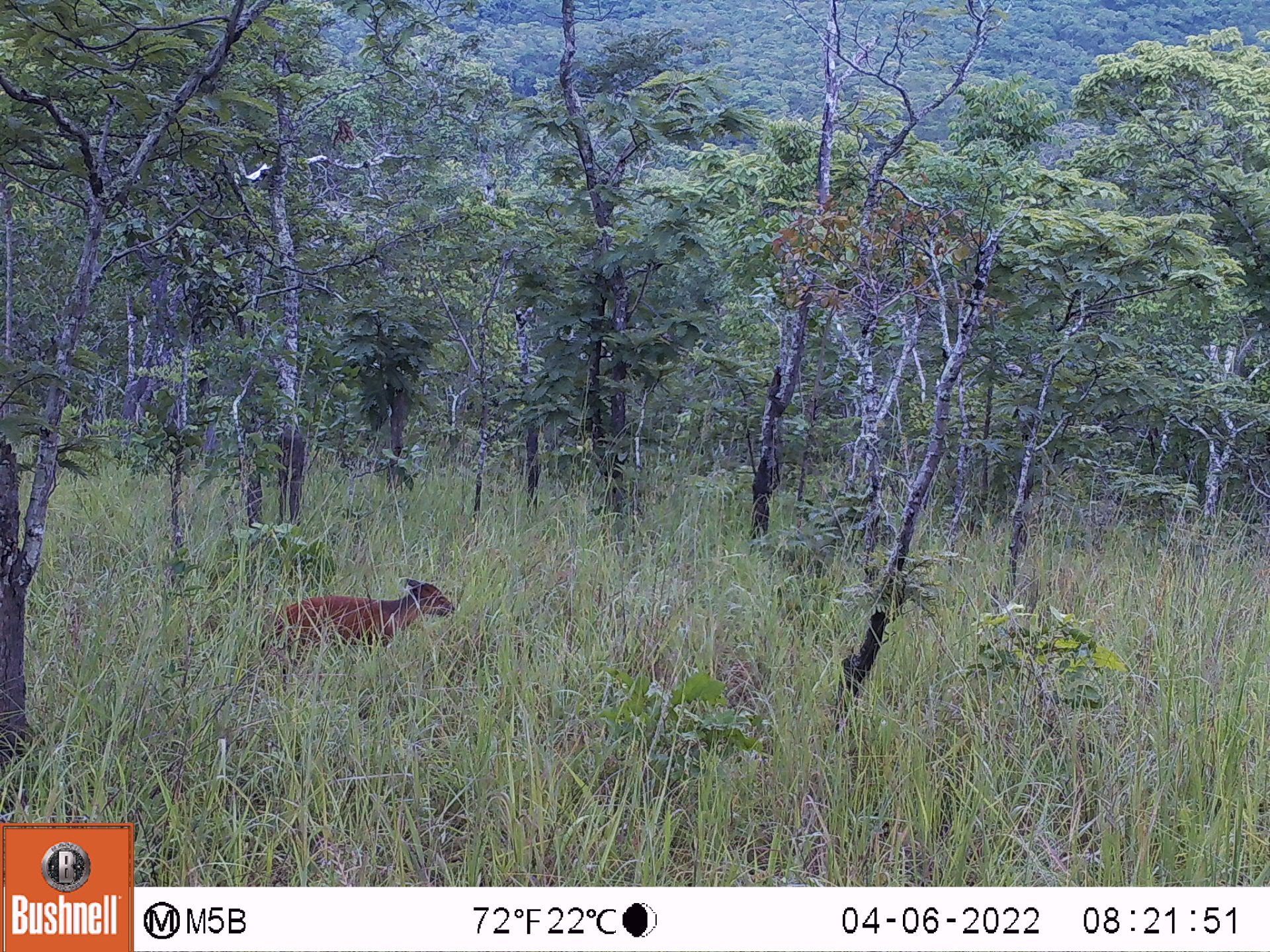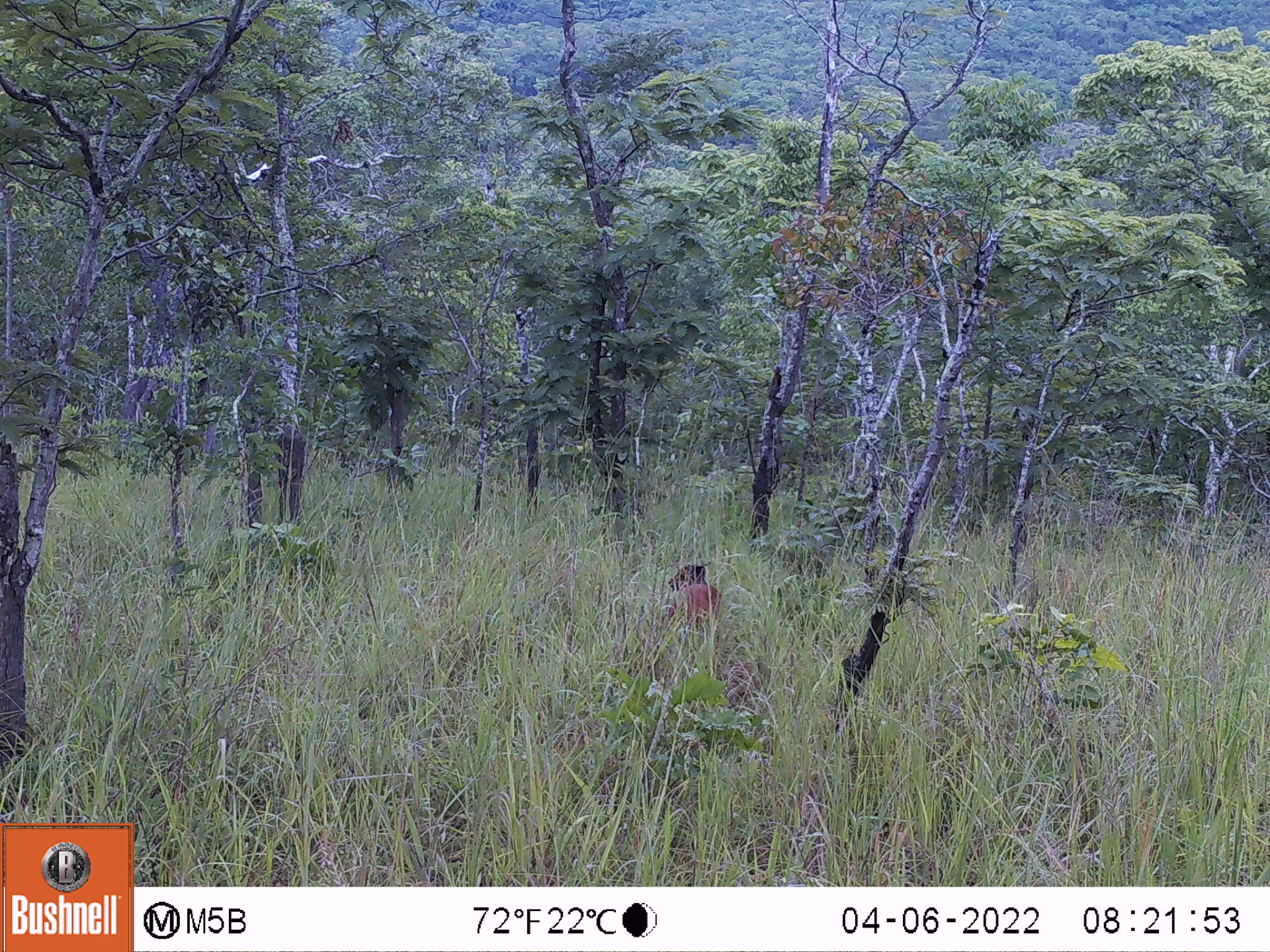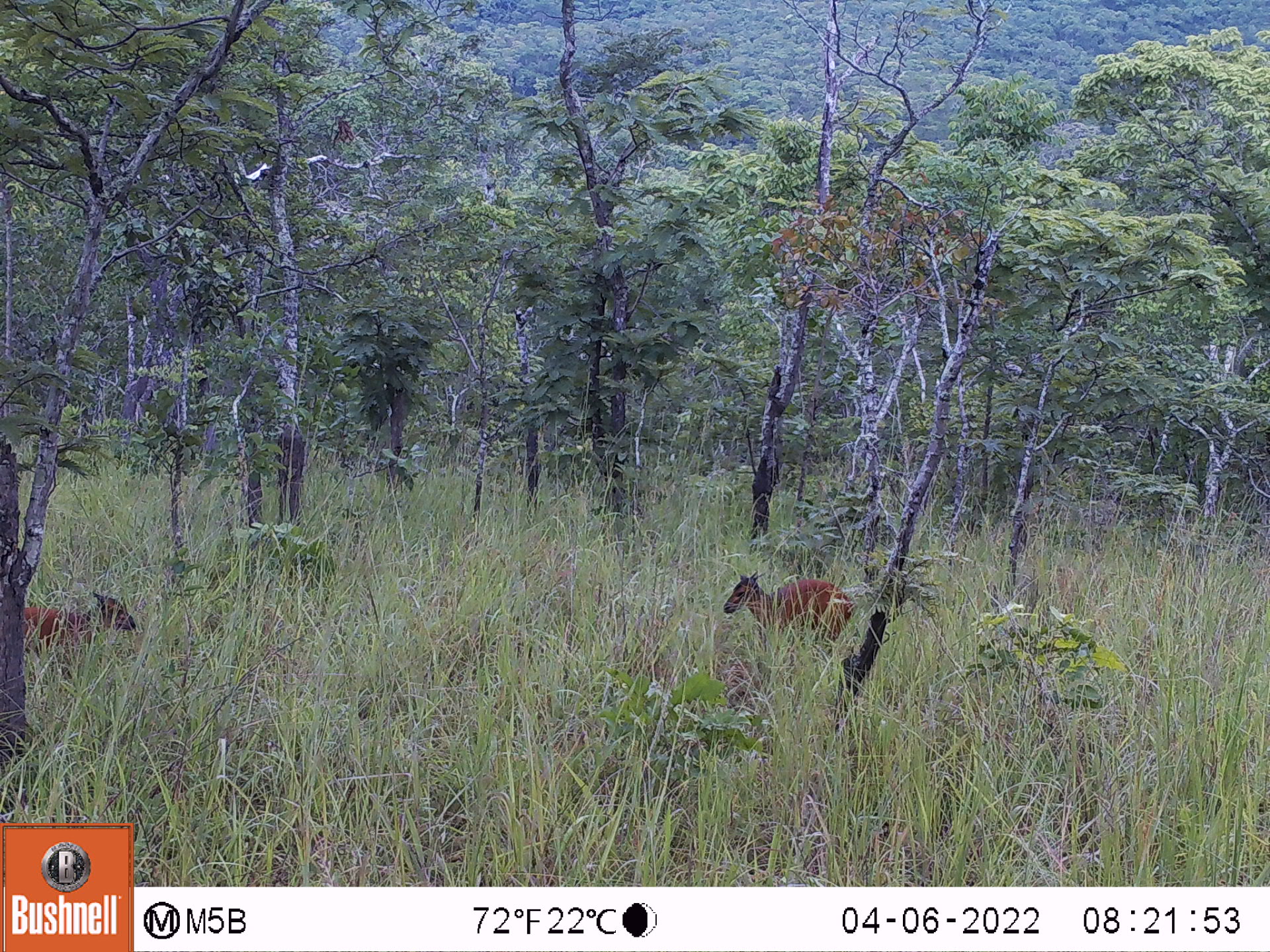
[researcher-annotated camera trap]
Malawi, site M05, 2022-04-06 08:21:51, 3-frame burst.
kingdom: Animalia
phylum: Chordata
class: Mammalia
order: Artiodactyla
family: Bovidae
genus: Cephalophorus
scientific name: Cephalophorus natalensis natalensis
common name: red duiker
Red duiker (Cephalophorus natalensis natalensis), count 1.